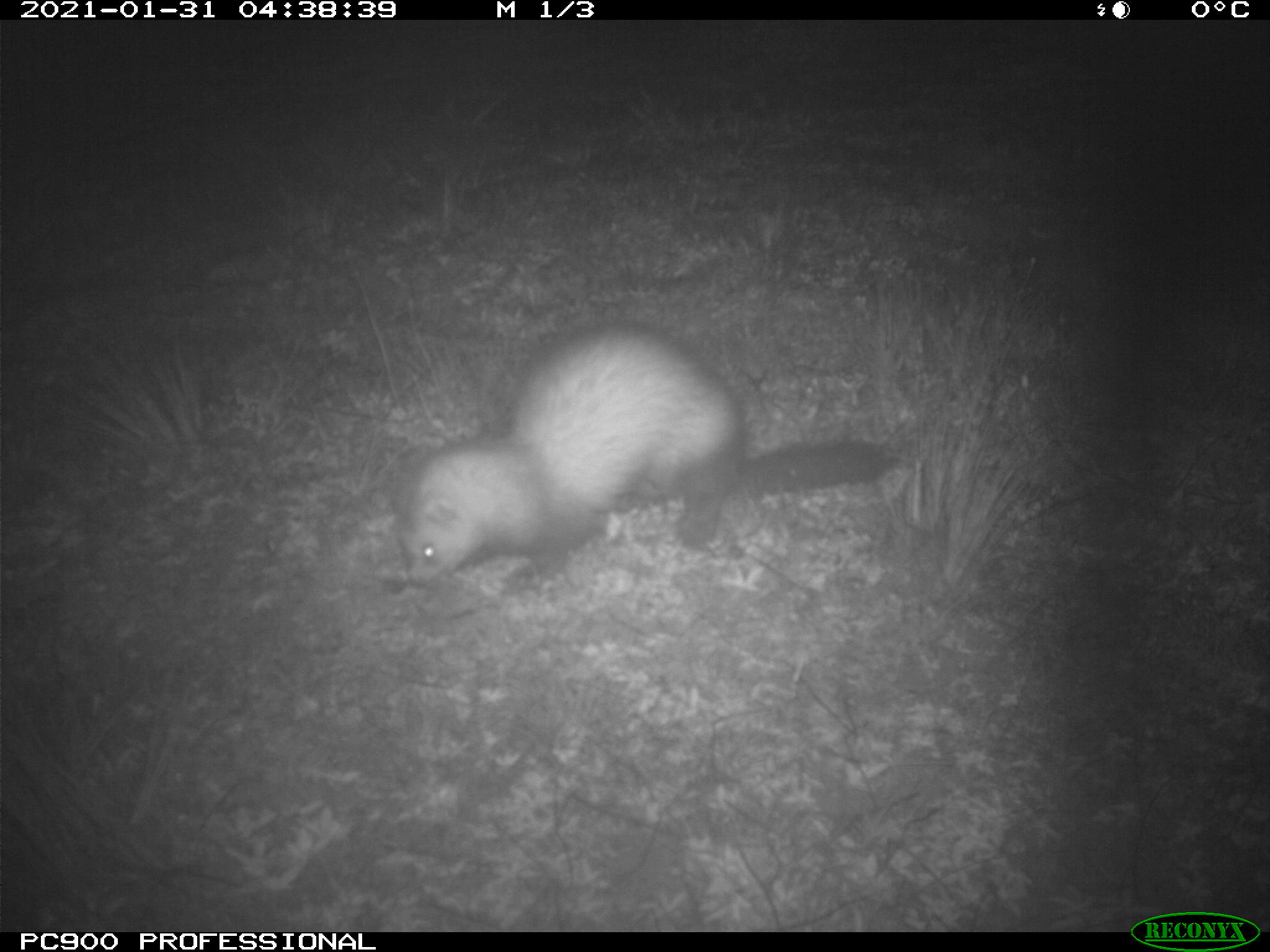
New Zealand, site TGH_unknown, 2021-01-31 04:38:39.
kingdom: Animalia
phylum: Chordata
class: Mammalia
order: Carnivora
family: Mustelidae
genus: Mustela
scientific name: Mustela furo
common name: ferret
Ferret (Mustela furo).